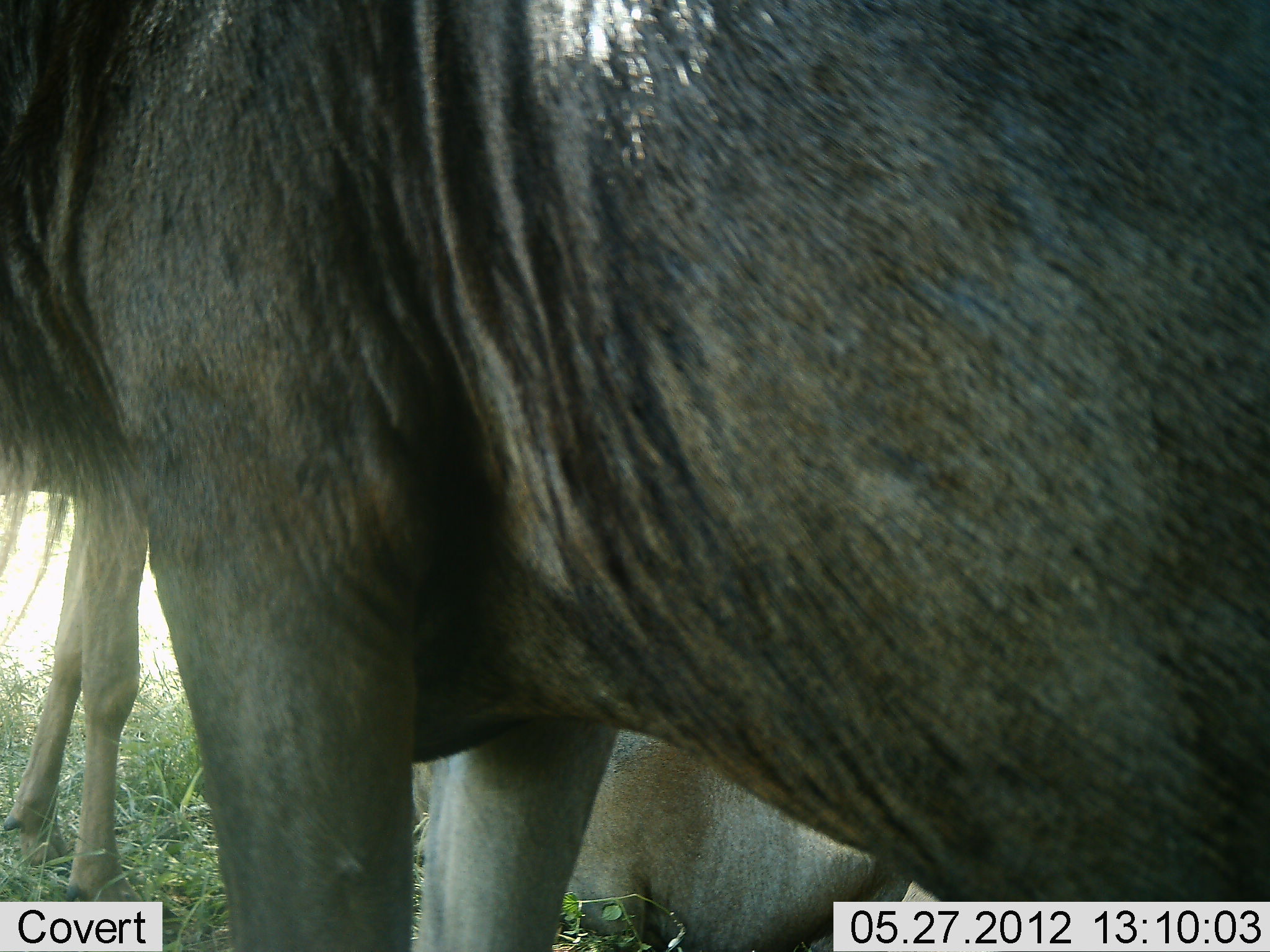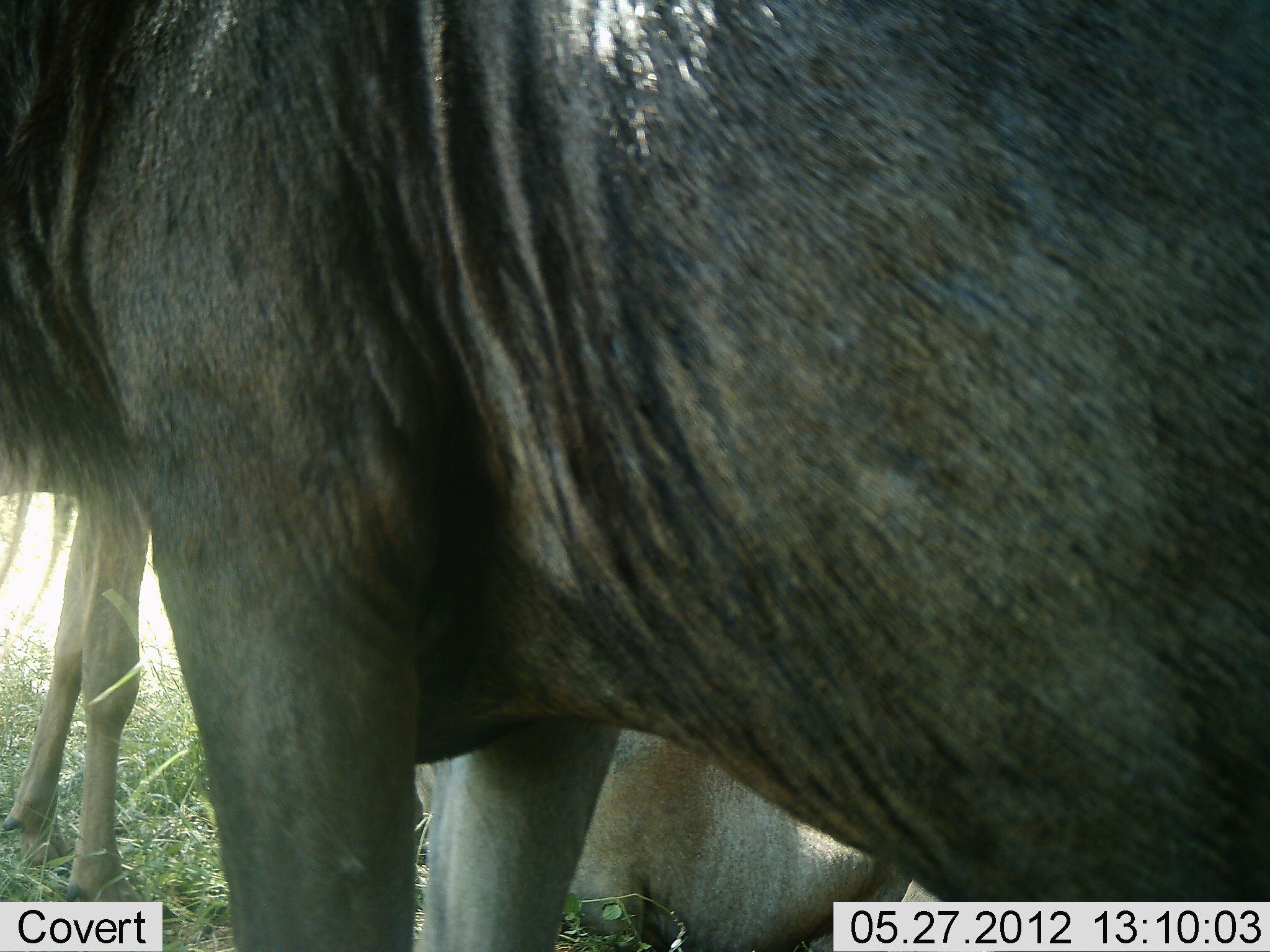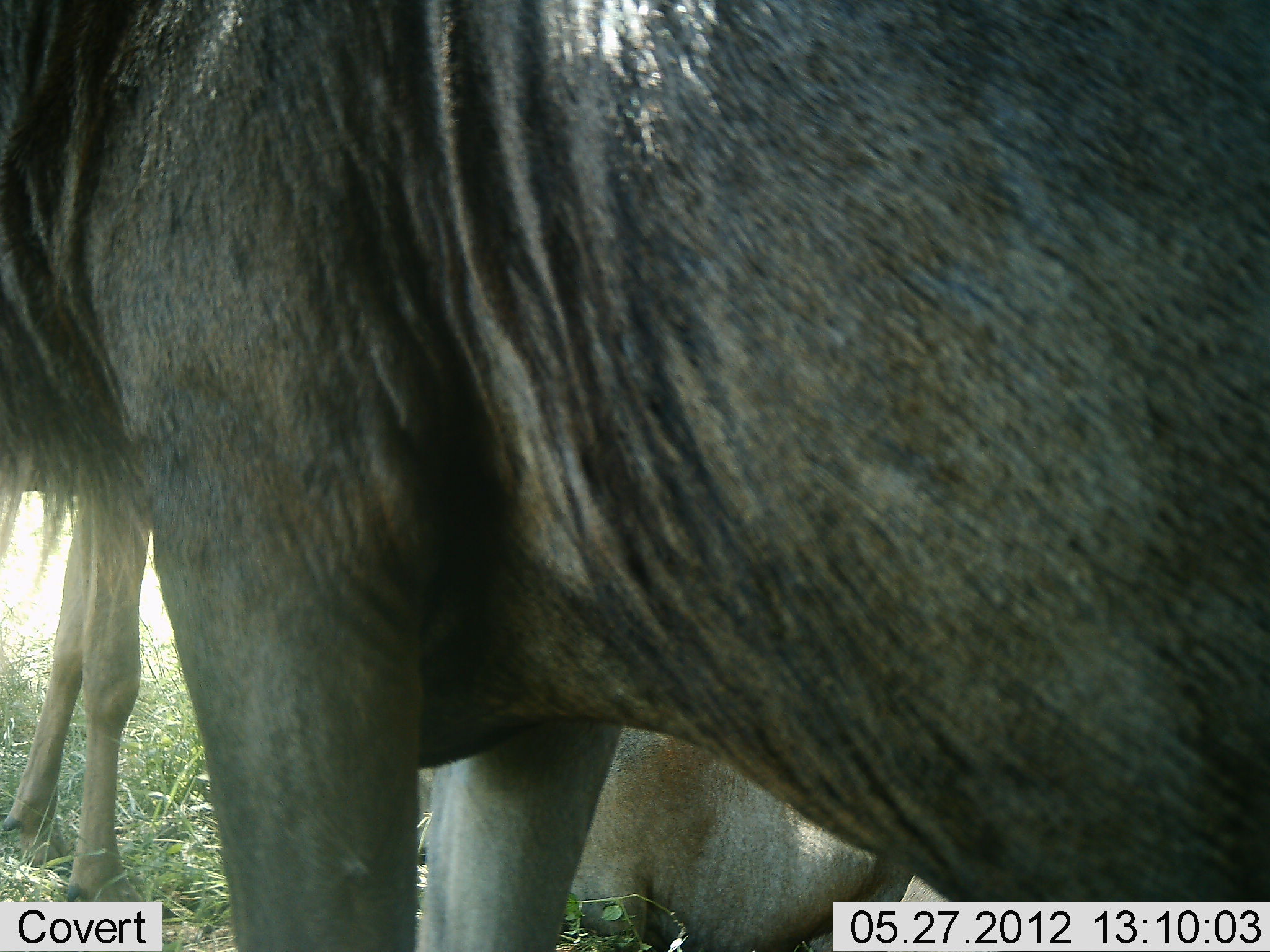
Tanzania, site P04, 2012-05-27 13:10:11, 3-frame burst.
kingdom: Animalia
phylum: Chordata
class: Mammalia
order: Artiodactyla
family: Bovidae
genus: Connochaetes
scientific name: Connochaetes taurinus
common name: blue wildebeest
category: wildebeest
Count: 3.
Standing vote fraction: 90%.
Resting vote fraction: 20%.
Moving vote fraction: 0%.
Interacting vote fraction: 0%.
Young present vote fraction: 0%.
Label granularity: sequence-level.